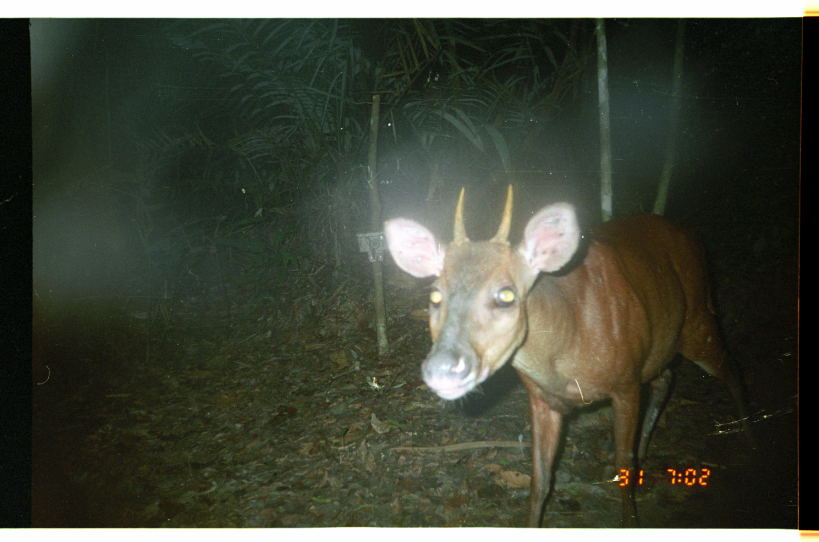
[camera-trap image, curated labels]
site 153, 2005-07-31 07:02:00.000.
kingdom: Animalia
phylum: Chordata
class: Mammalia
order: Artiodactyla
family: Cervidae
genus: Mazama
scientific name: Mazama americana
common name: red brocket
Mazama americana (red brocket).